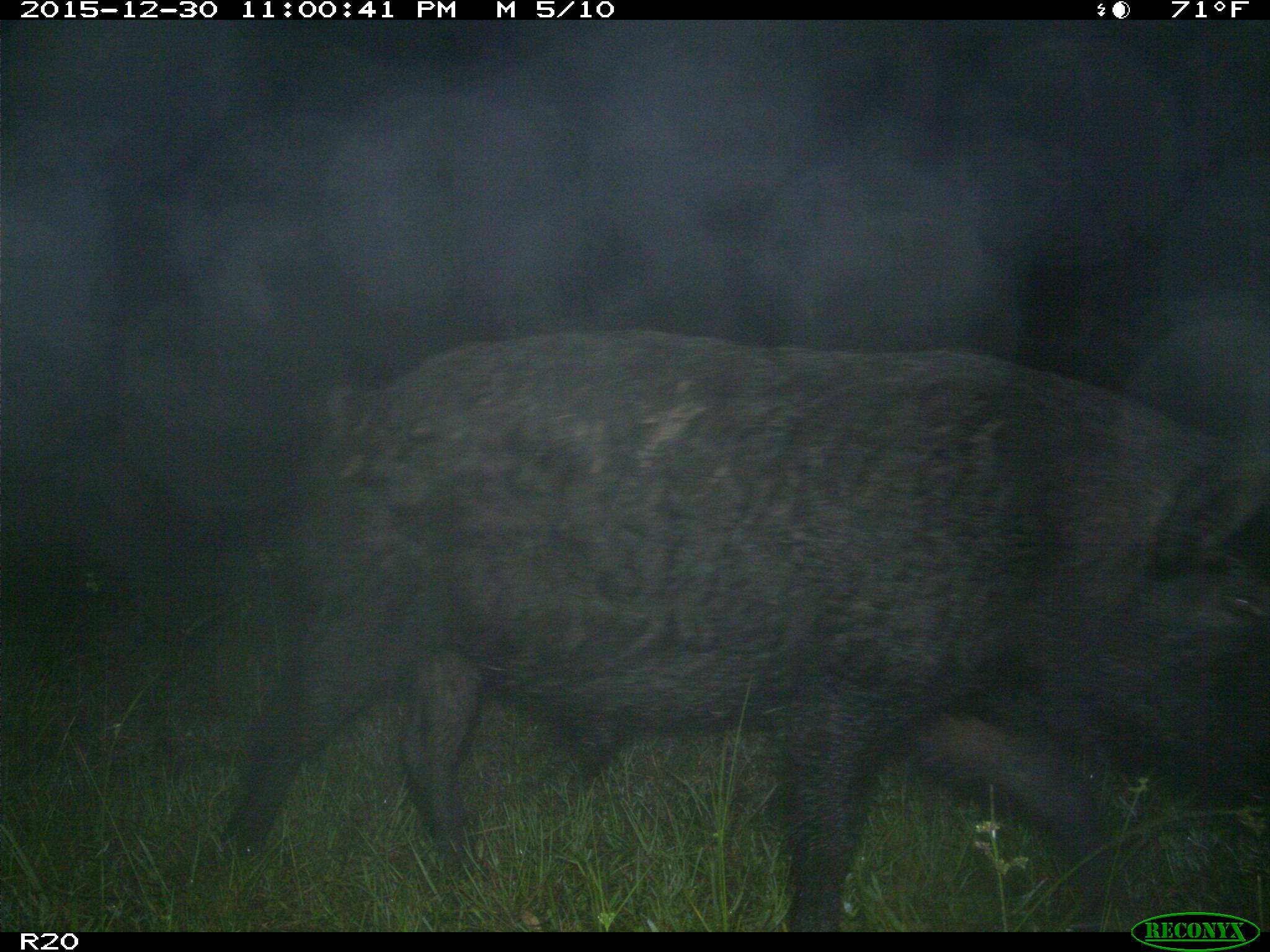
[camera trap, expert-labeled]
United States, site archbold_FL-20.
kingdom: Animalia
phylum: Chordata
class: Mammalia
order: Artiodactyla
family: Suidae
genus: Sus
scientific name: Sus scrofa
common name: wild boar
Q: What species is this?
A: Sus scrofa (wild boar).